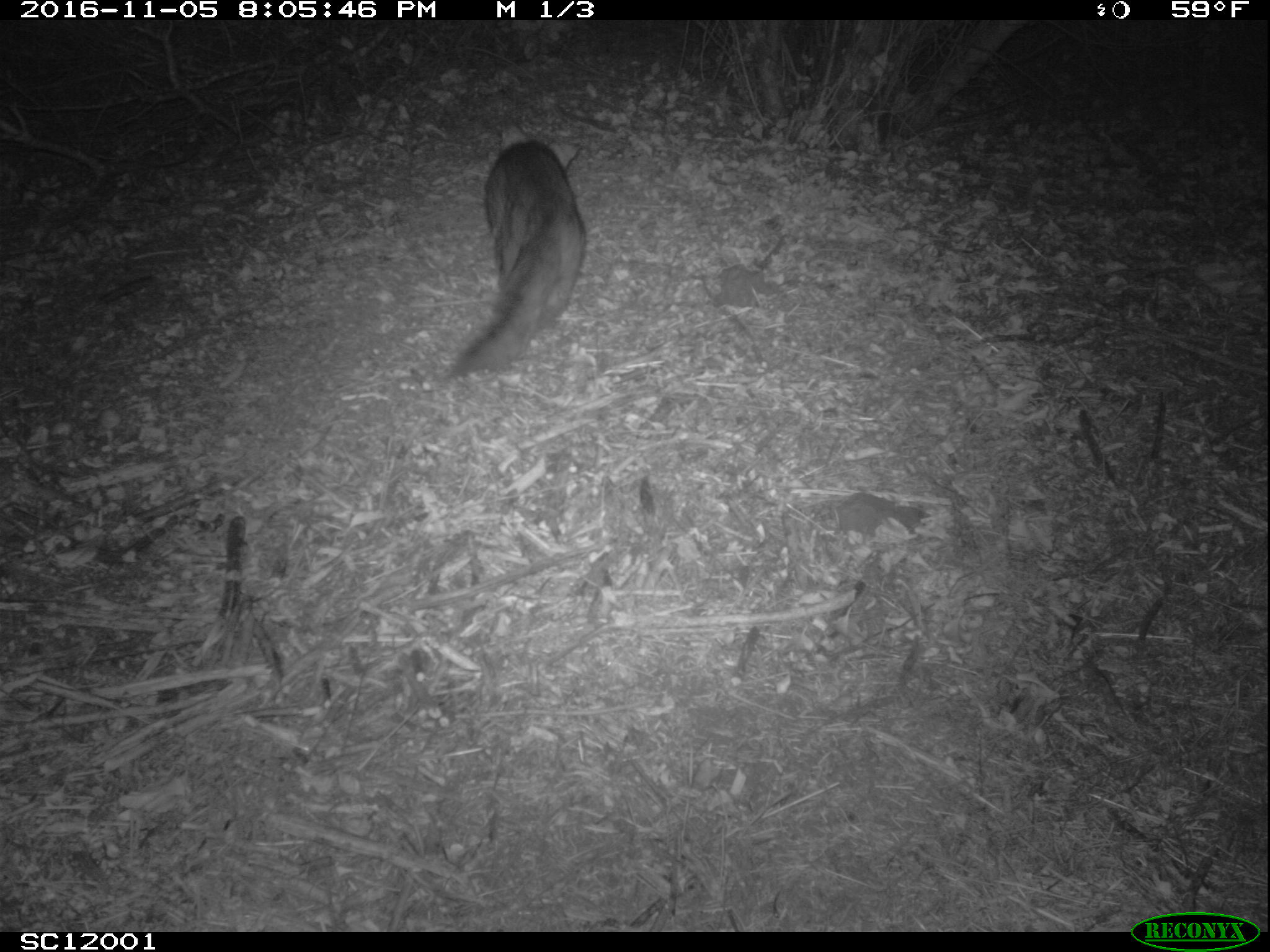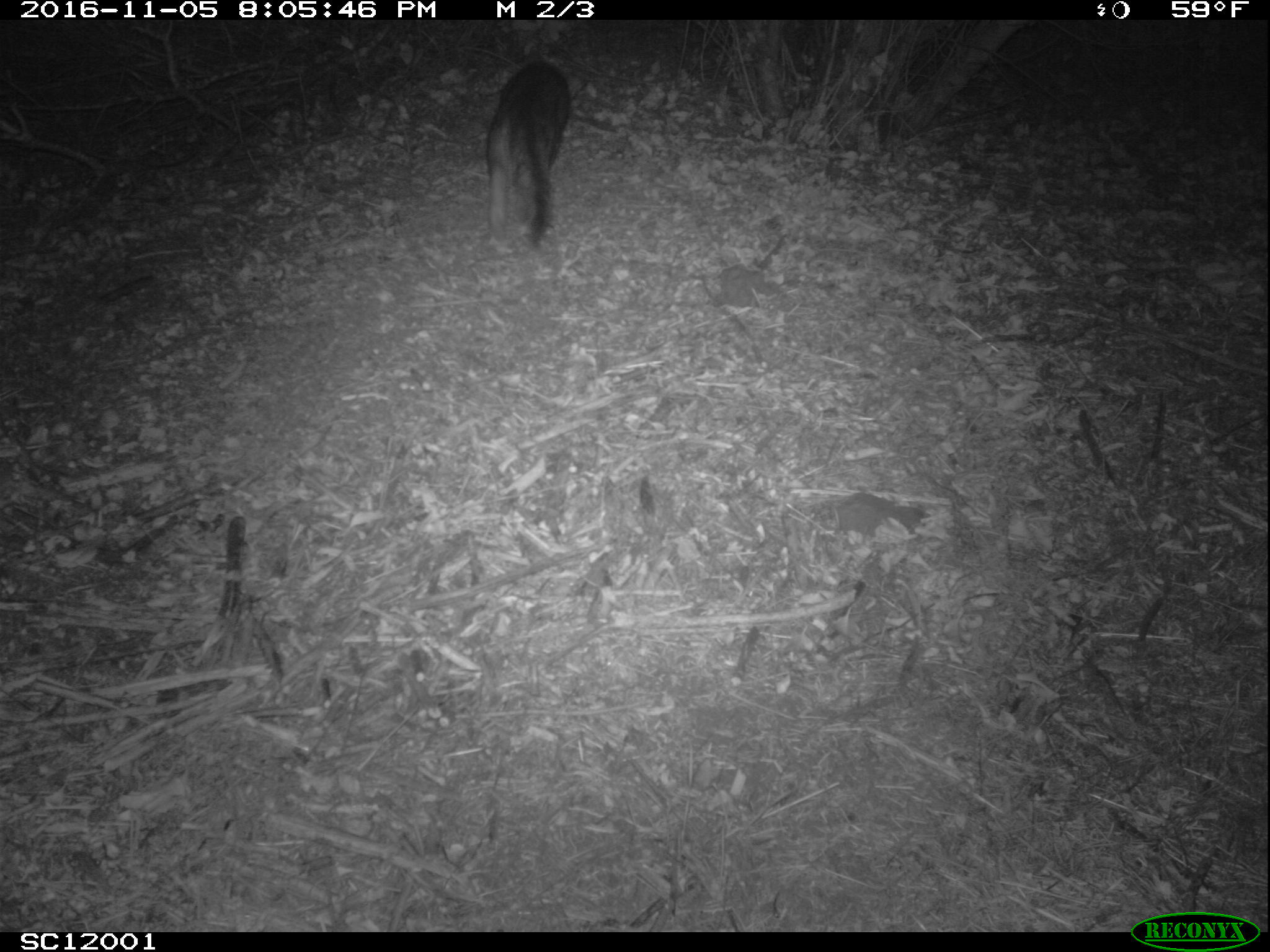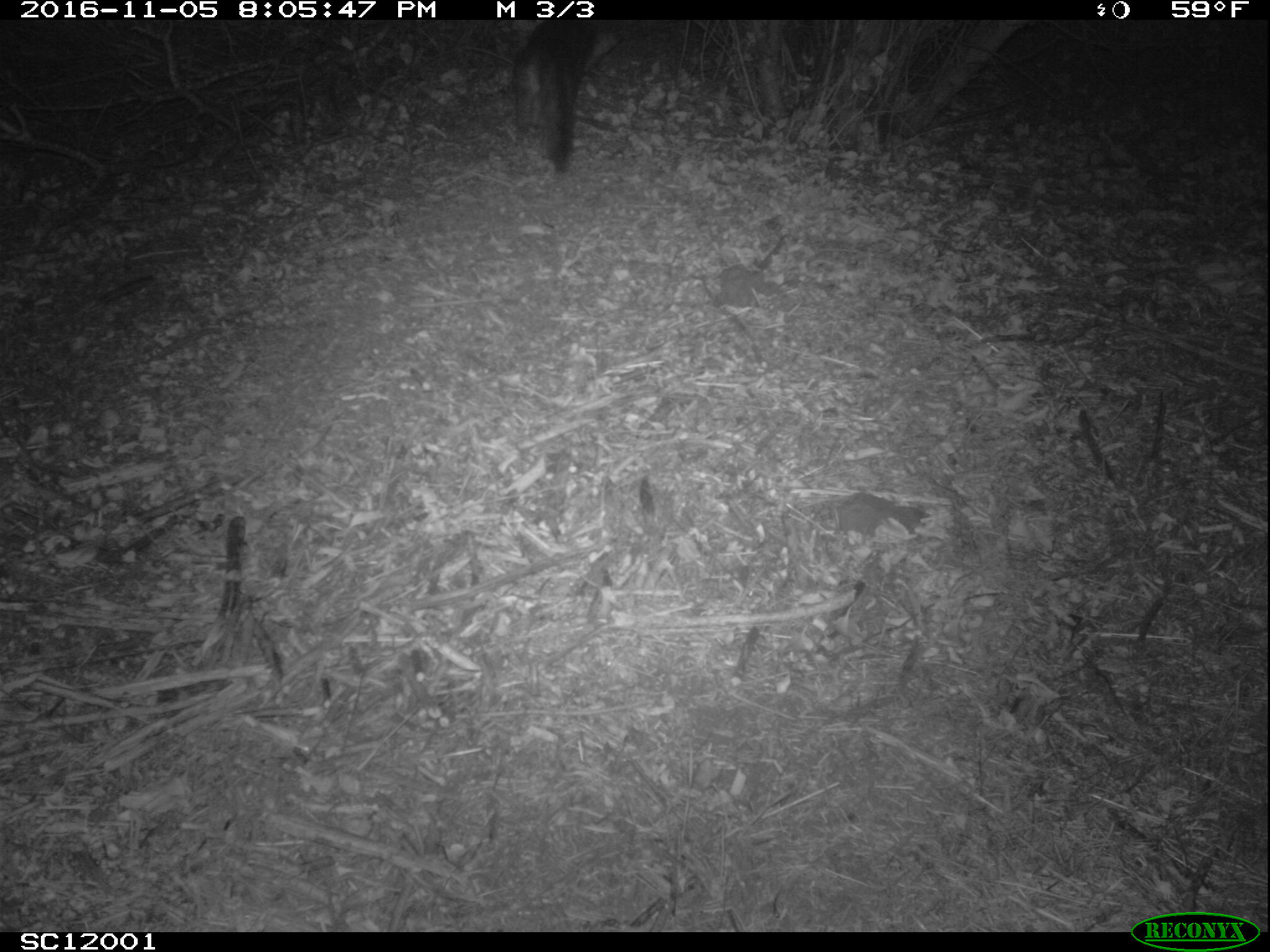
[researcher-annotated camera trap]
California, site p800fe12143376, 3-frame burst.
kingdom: Animalia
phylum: Chordata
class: Mammalia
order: Carnivora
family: Canidae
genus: Urocyon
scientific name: Urocyon littoralis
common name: island fox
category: fox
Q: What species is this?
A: Fox (island fox) (Urocyon littoralis).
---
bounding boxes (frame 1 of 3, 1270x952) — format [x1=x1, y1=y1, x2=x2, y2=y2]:
fox: [x1=451, y1=119, x2=585, y2=376]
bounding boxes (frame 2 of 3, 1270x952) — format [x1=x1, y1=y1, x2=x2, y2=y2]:
fox: [x1=486, y1=58, x2=571, y2=248]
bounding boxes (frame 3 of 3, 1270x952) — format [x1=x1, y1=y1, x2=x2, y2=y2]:
fox: [x1=510, y1=19, x2=621, y2=175]